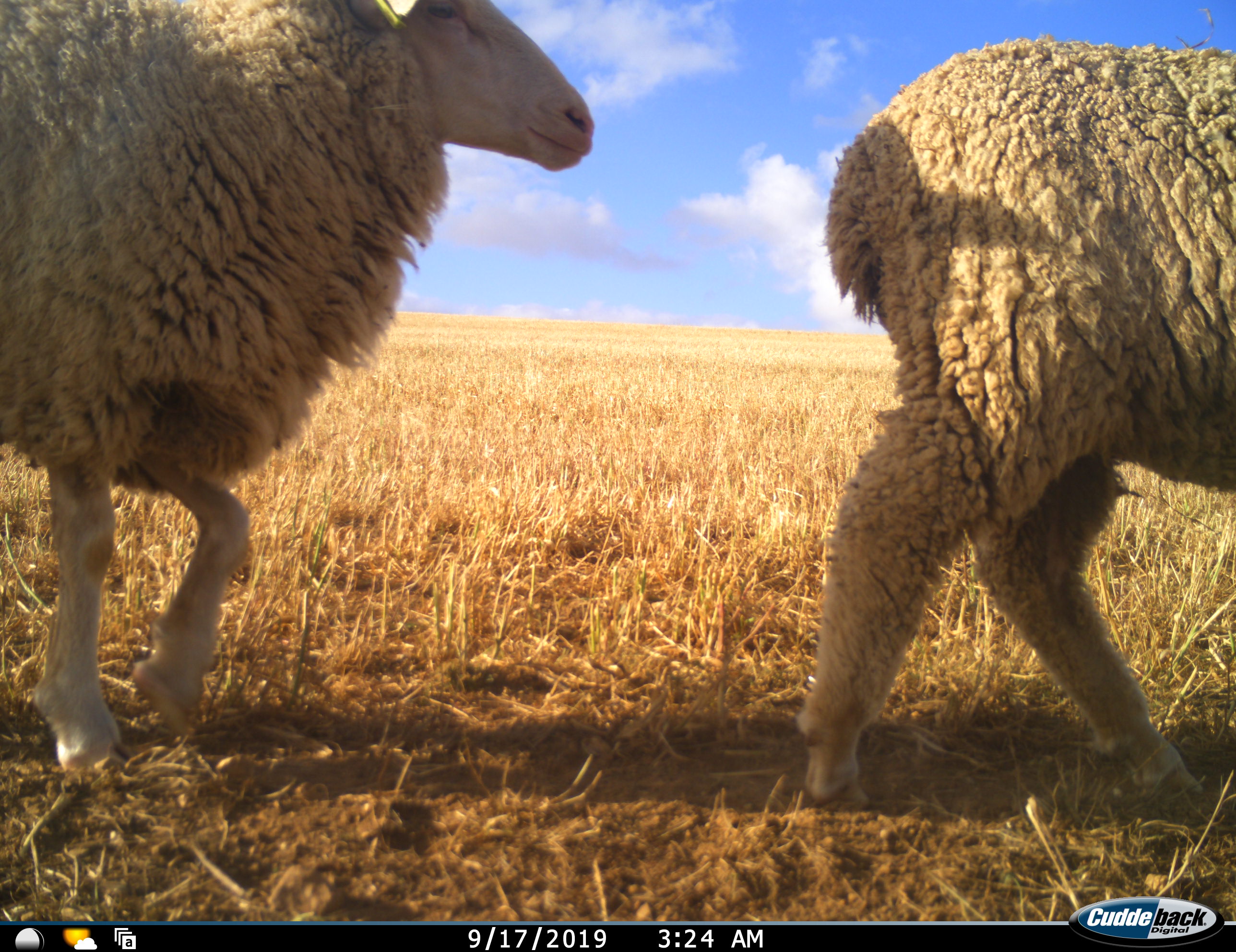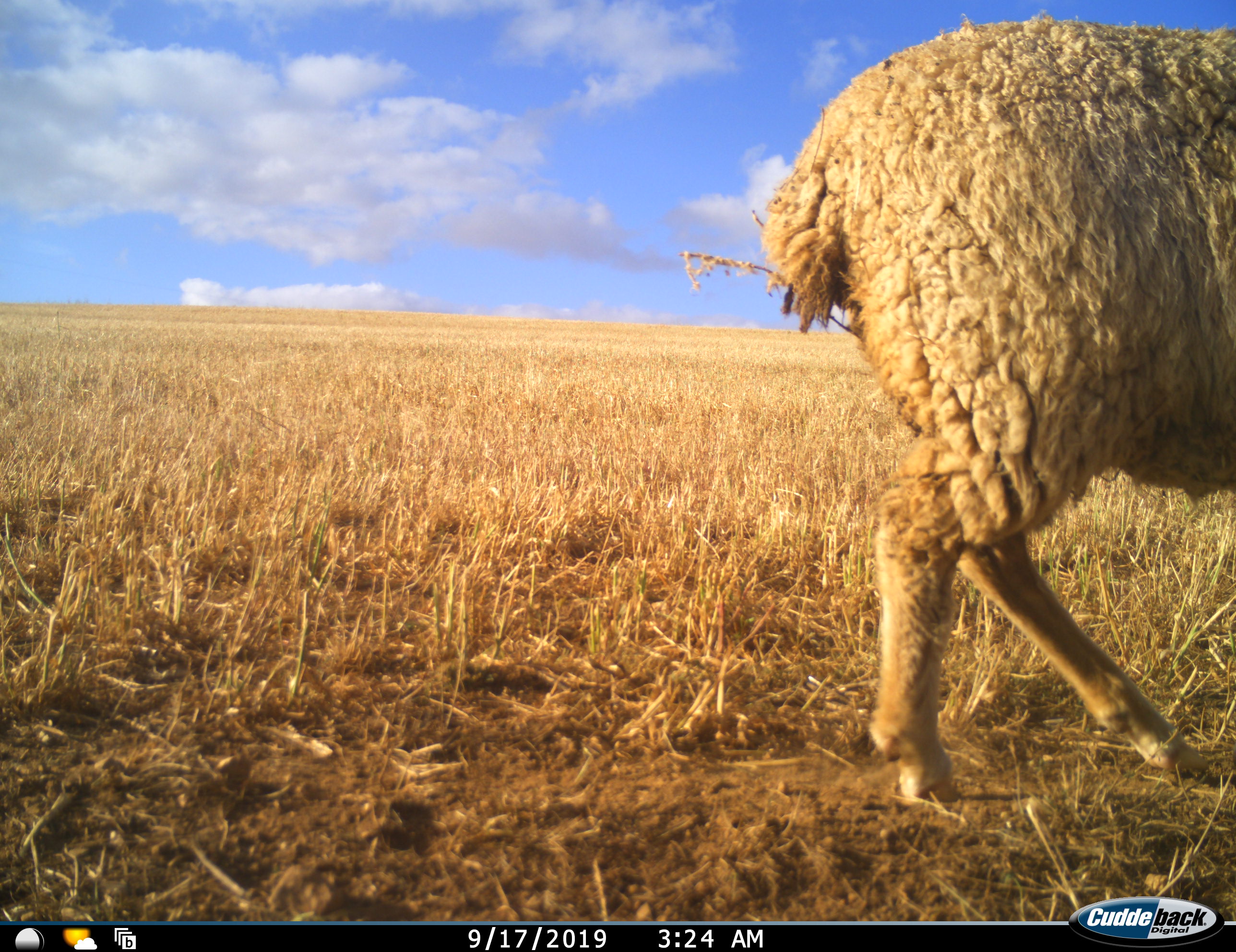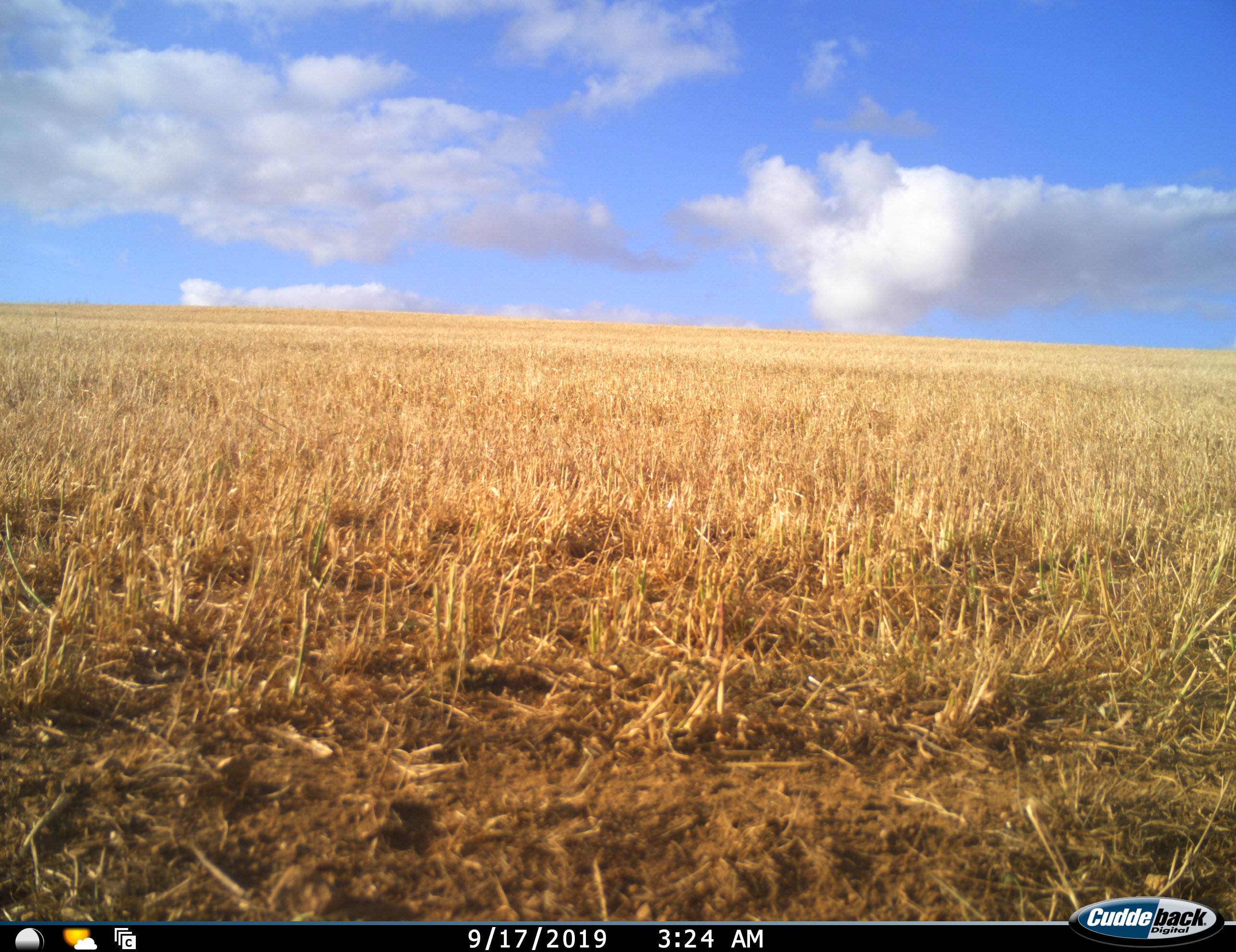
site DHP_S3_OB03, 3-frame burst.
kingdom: Animalia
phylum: Chordata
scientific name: Vertebrata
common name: domestic animal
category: domesticanimal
Domesticanimal (domestic animal) (Vertebrata), count 2. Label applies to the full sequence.